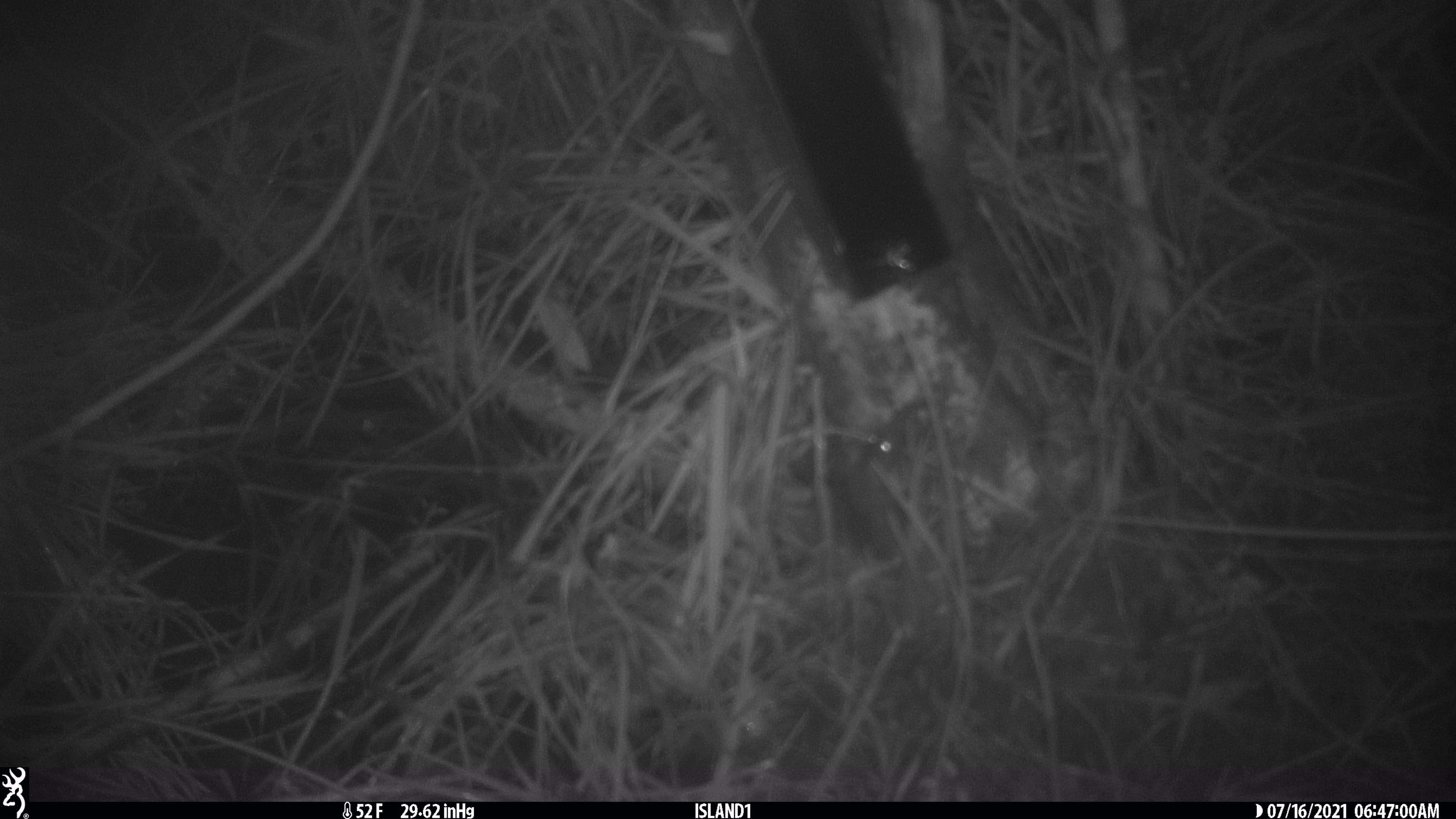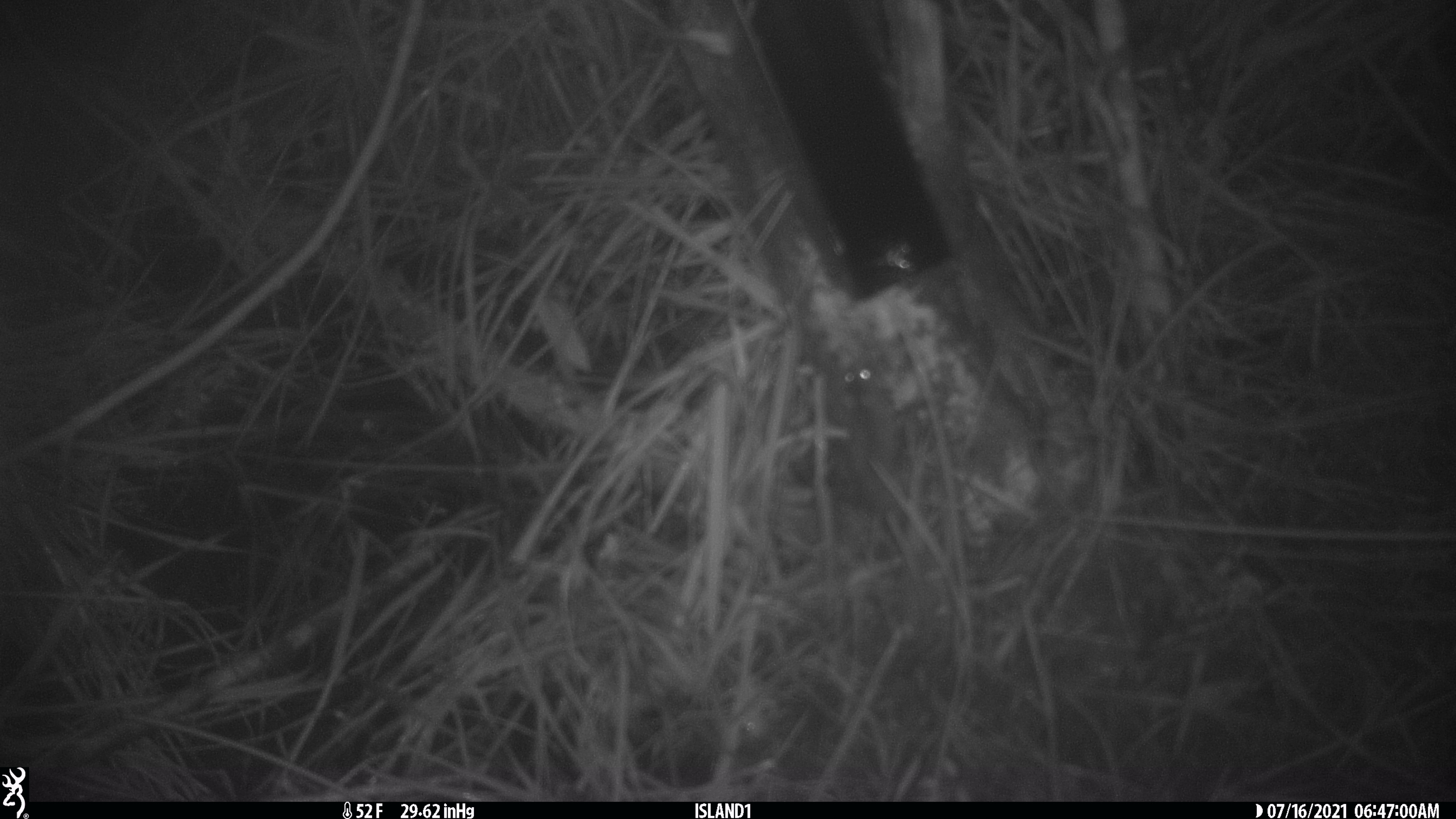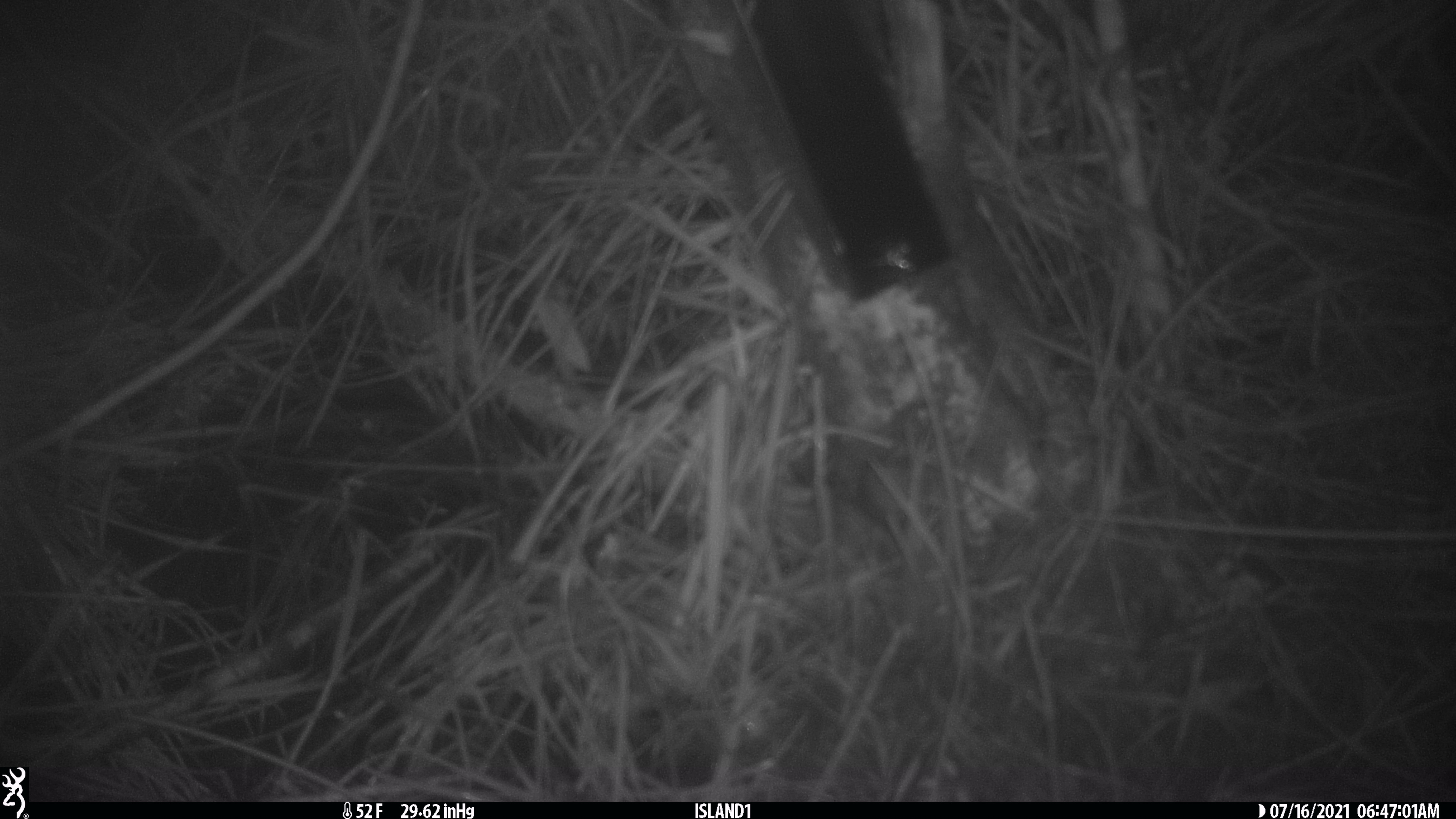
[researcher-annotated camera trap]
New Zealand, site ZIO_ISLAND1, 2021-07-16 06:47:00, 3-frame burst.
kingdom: Animalia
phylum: Chordata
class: Mammalia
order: Rodentia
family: Muridae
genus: Mus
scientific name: Mus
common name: mouse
Mouse (Mus).